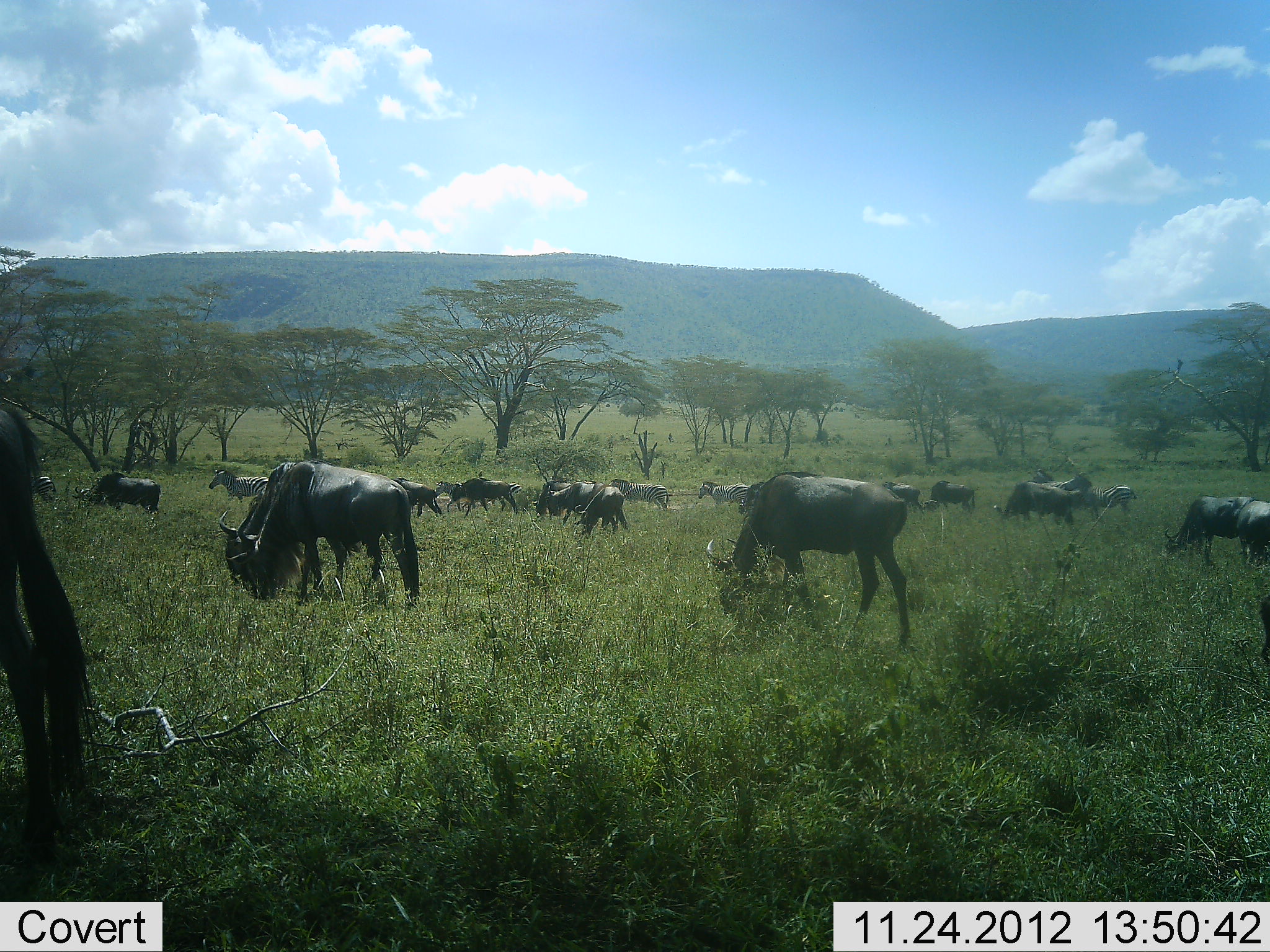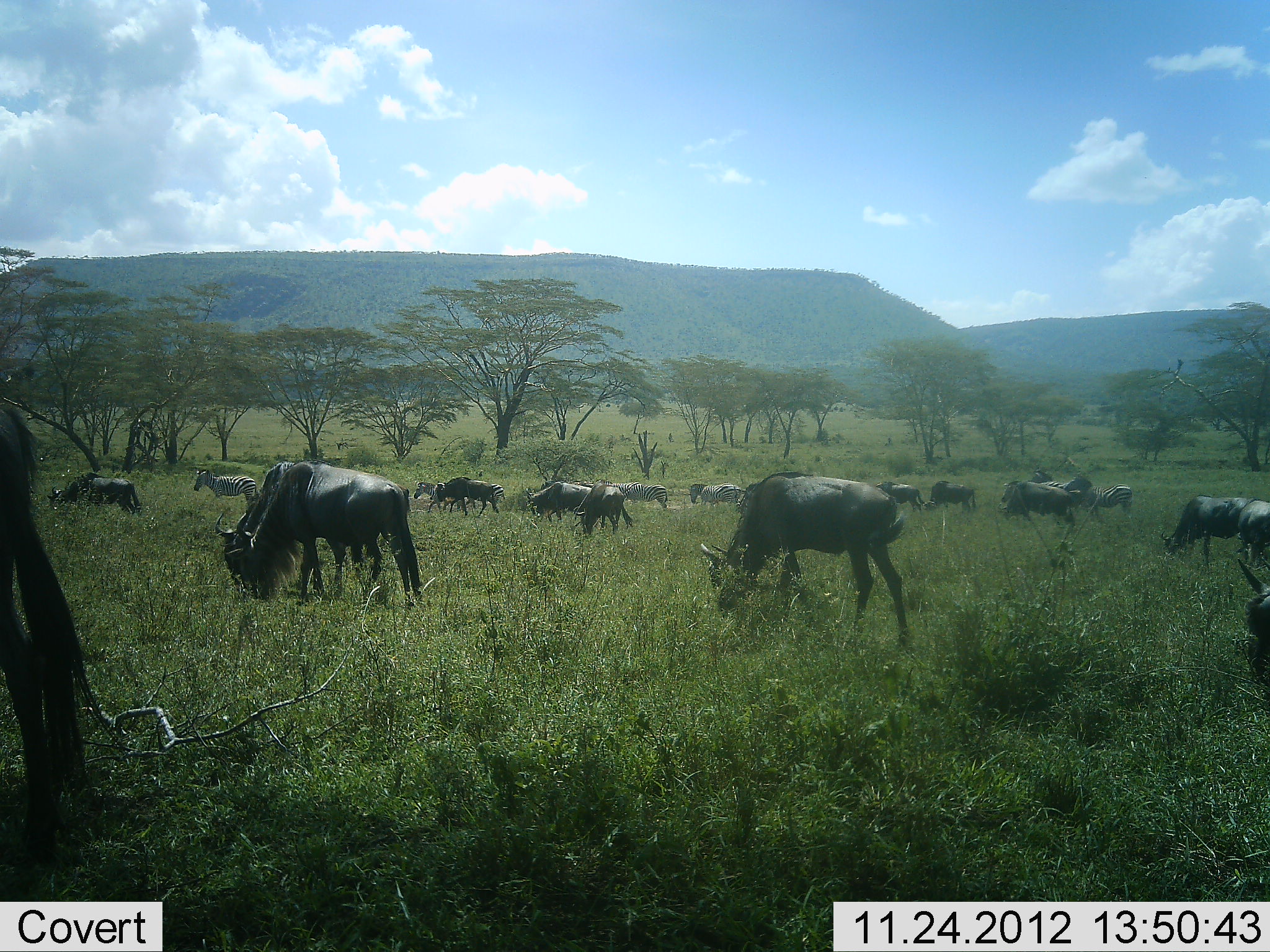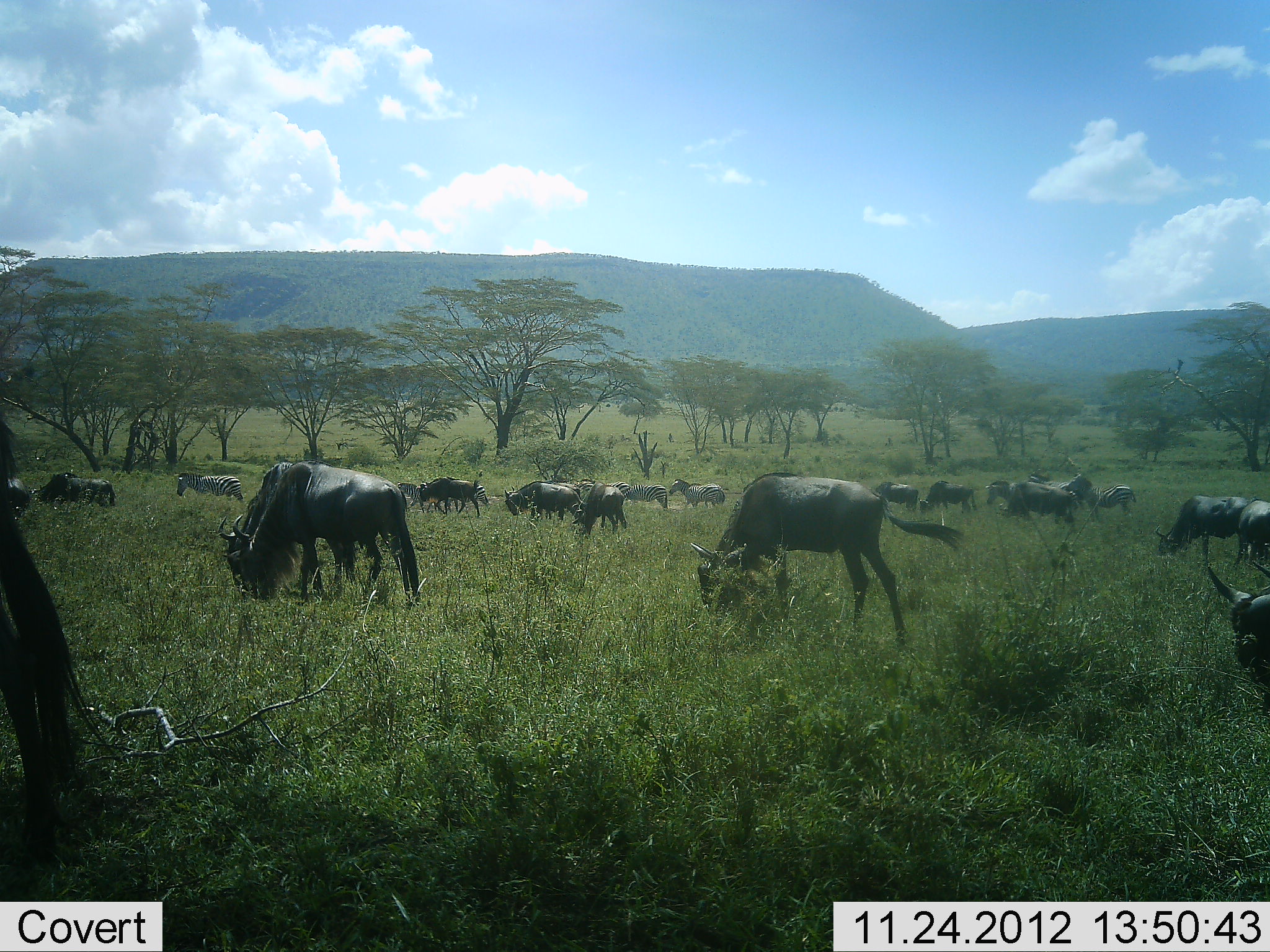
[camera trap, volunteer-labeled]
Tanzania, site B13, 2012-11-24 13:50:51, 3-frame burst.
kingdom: Animalia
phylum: Chordata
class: Mammalia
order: Artiodactyla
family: Bovidae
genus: Connochaetes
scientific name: Connochaetes taurinus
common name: blue wildebeest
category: wildebeest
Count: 11-50.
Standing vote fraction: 40%.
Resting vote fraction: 0%.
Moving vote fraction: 47%.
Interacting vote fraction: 0%.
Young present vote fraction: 0%.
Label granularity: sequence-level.